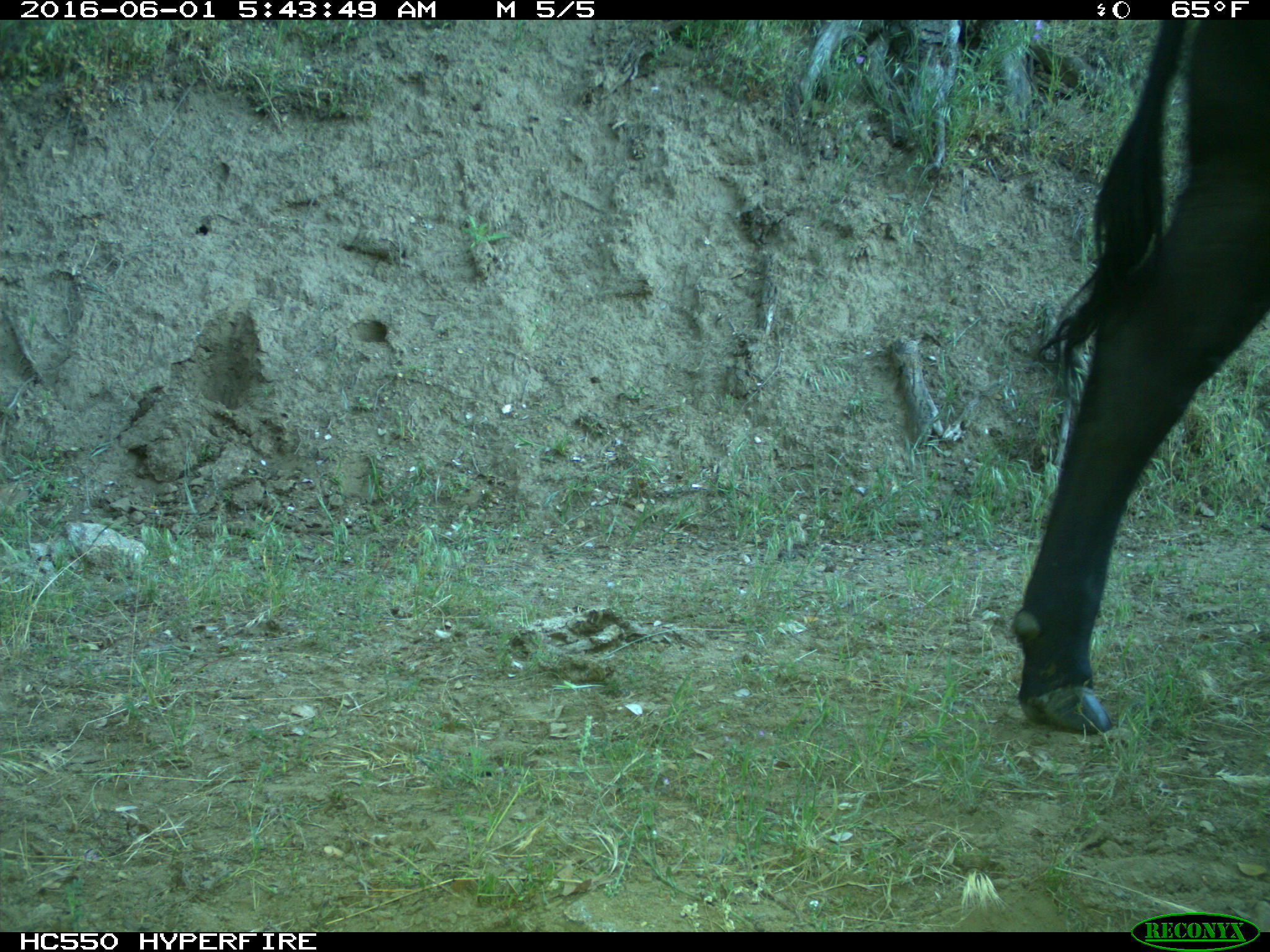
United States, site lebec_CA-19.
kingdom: Animalia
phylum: Chordata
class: Mammalia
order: Artiodactyla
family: Bovidae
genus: Bos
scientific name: Bos taurus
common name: domestic cow